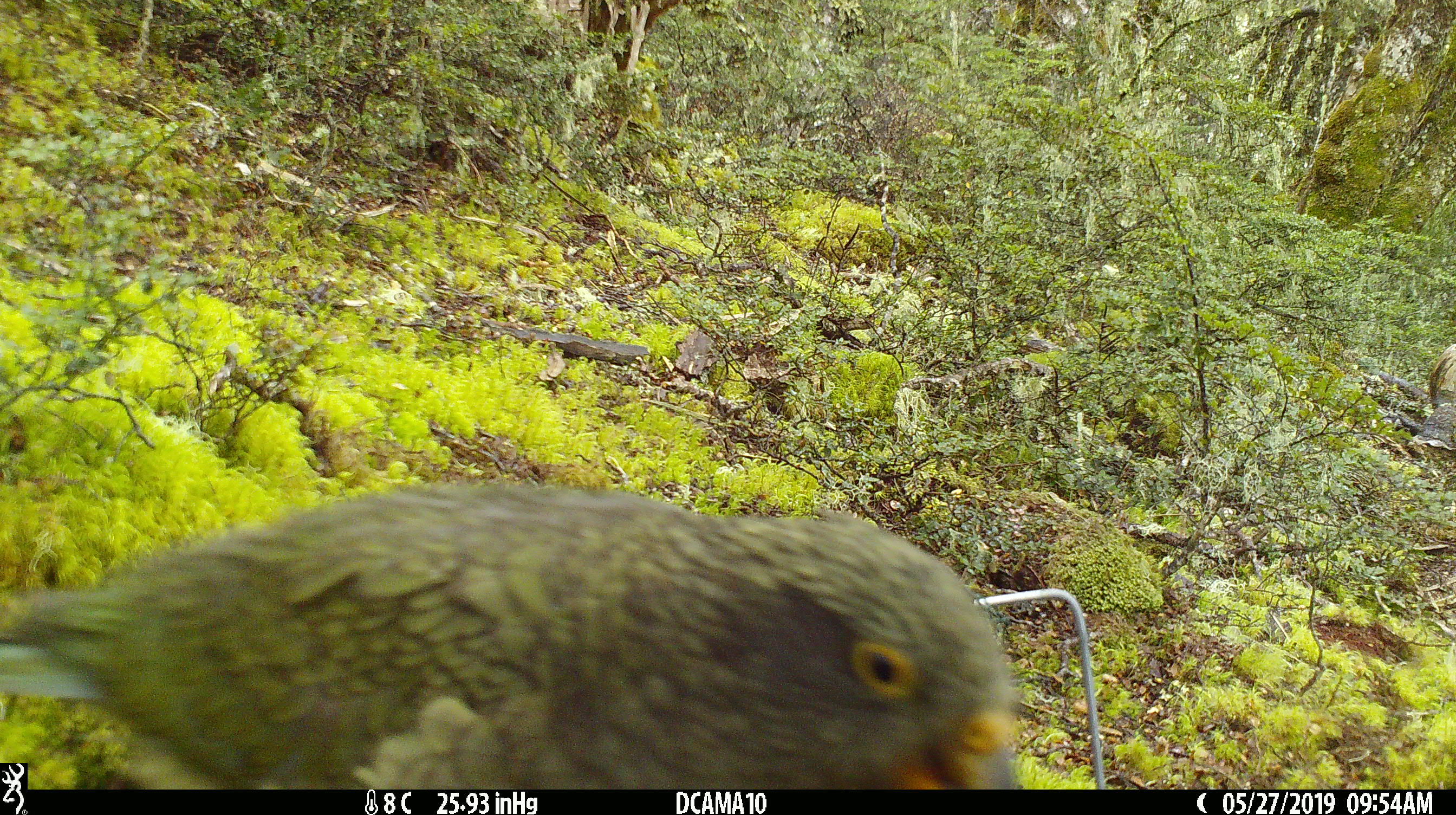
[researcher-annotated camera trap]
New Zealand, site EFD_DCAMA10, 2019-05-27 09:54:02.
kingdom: Animalia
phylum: Chordata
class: Aves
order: Psittaciformes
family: Strigopidae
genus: Nestor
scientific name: Nestor notabilis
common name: kea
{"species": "kea (Nestor notabilis)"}